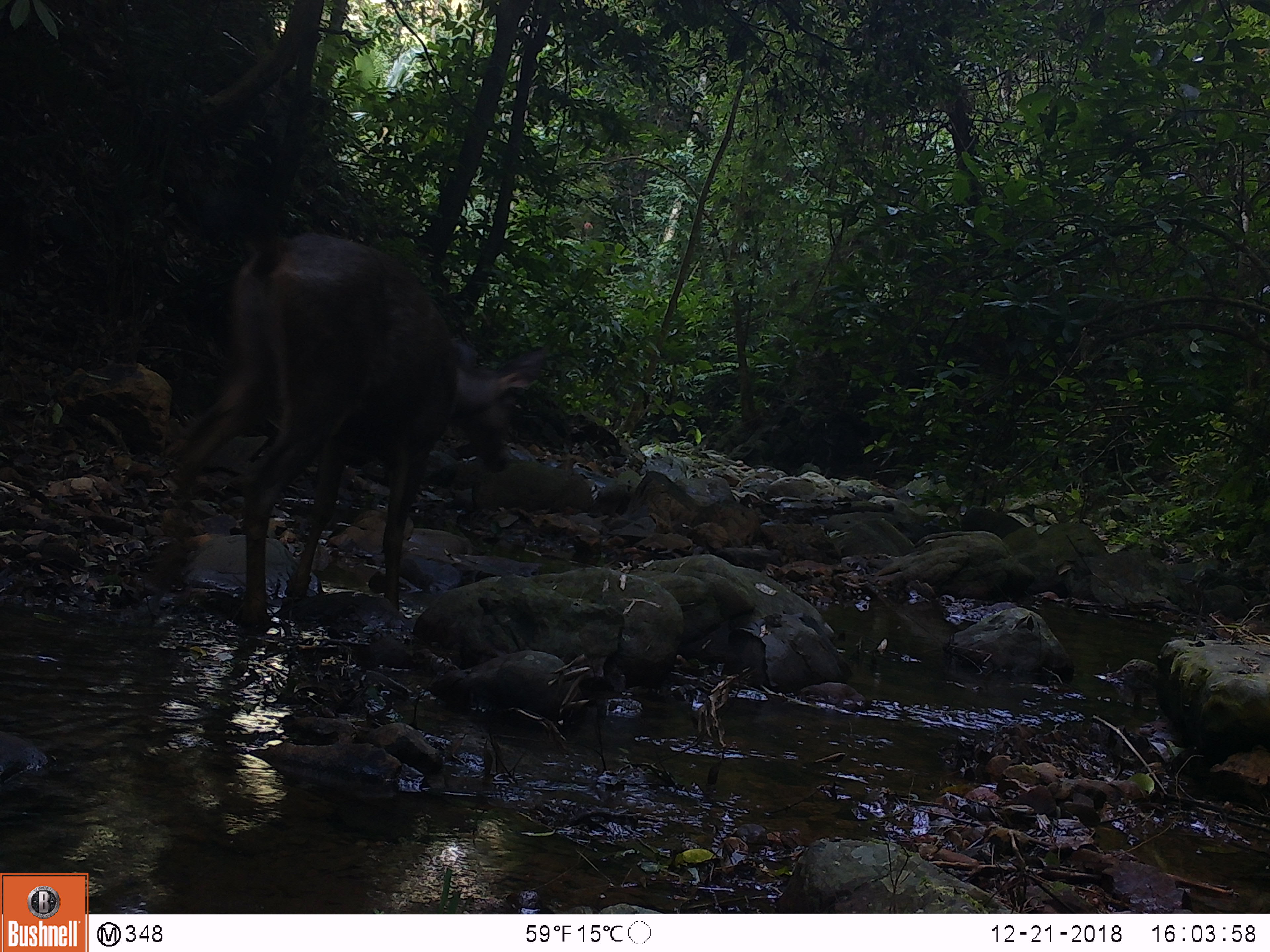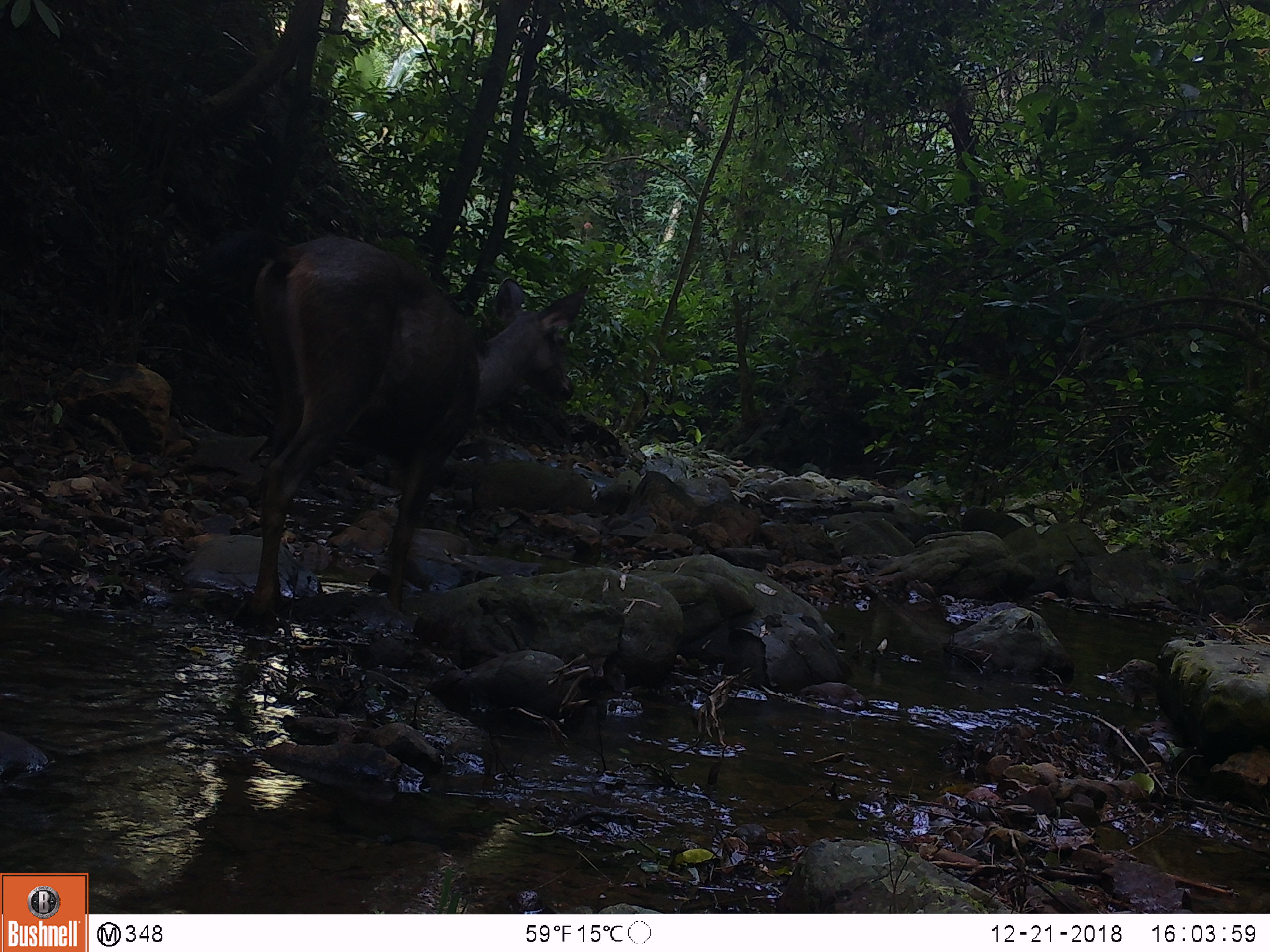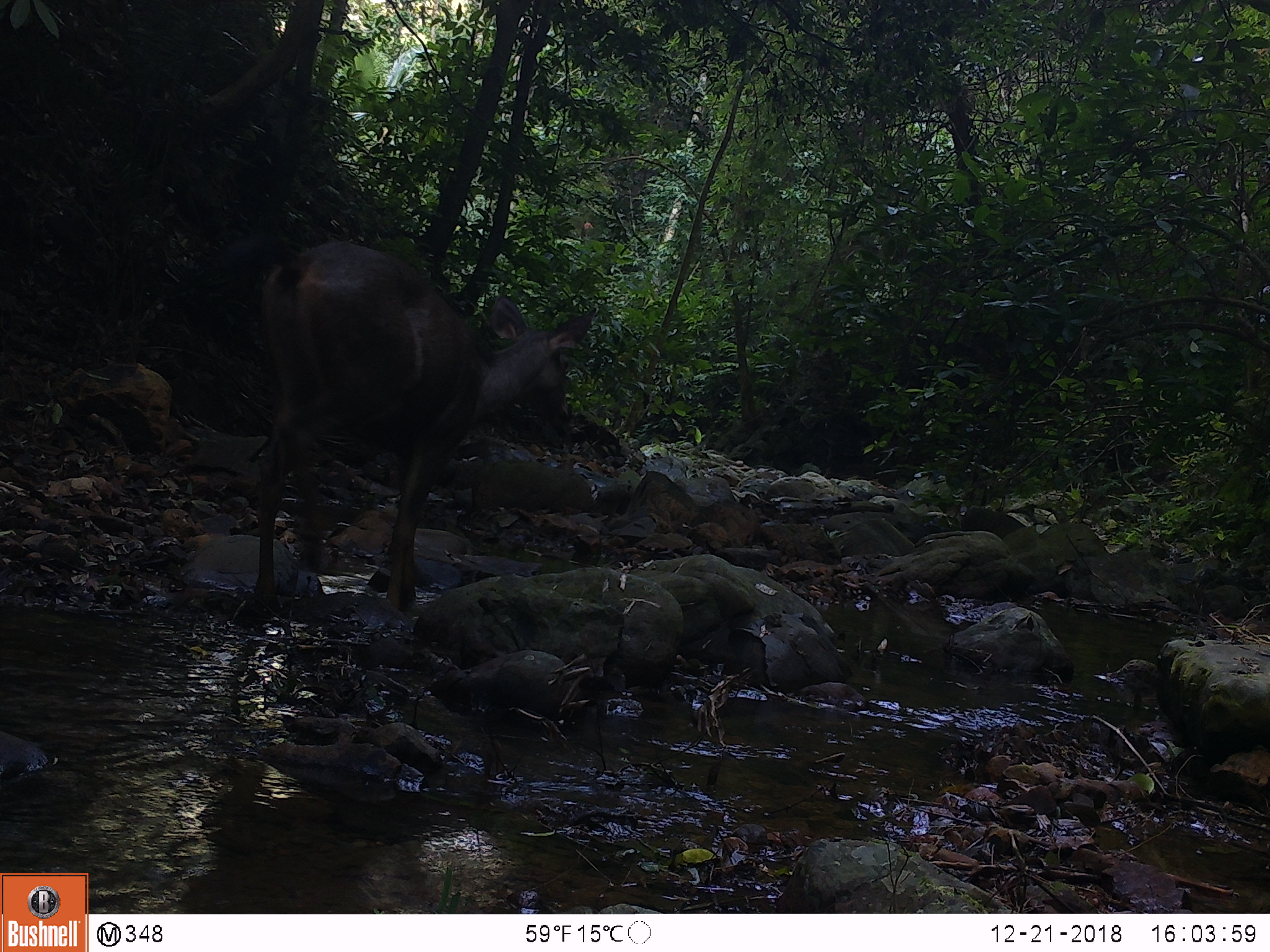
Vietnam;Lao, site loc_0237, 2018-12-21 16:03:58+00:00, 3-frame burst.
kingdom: Animalia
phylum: Chordata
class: Mammalia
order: Artiodactyla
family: Cervidae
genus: Rusa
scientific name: Rusa unicolor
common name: sambar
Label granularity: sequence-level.